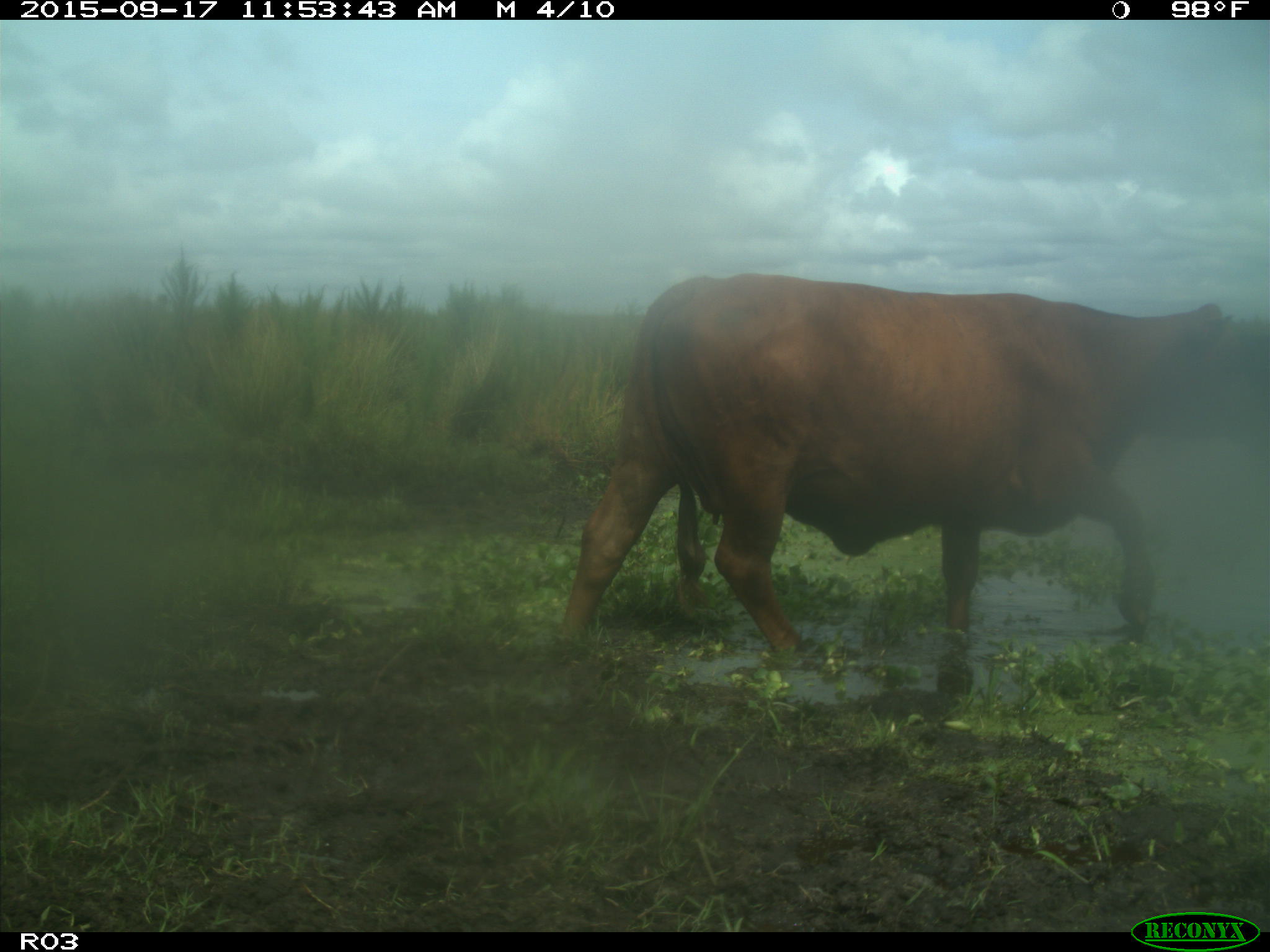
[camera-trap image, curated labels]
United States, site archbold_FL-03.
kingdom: Animalia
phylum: Chordata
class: Mammalia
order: Artiodactyla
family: Bovidae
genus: Bos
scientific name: Bos taurus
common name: domestic cow